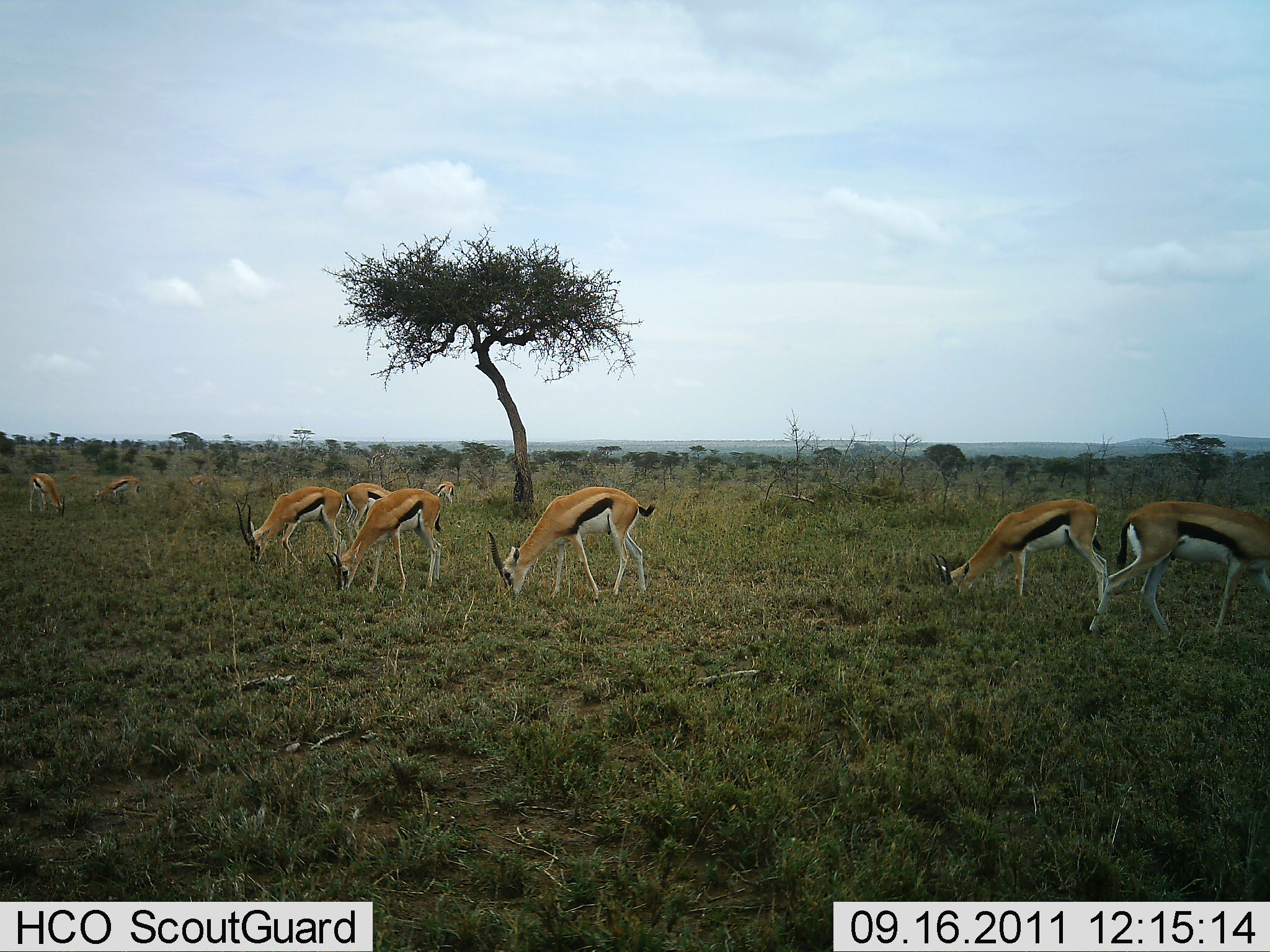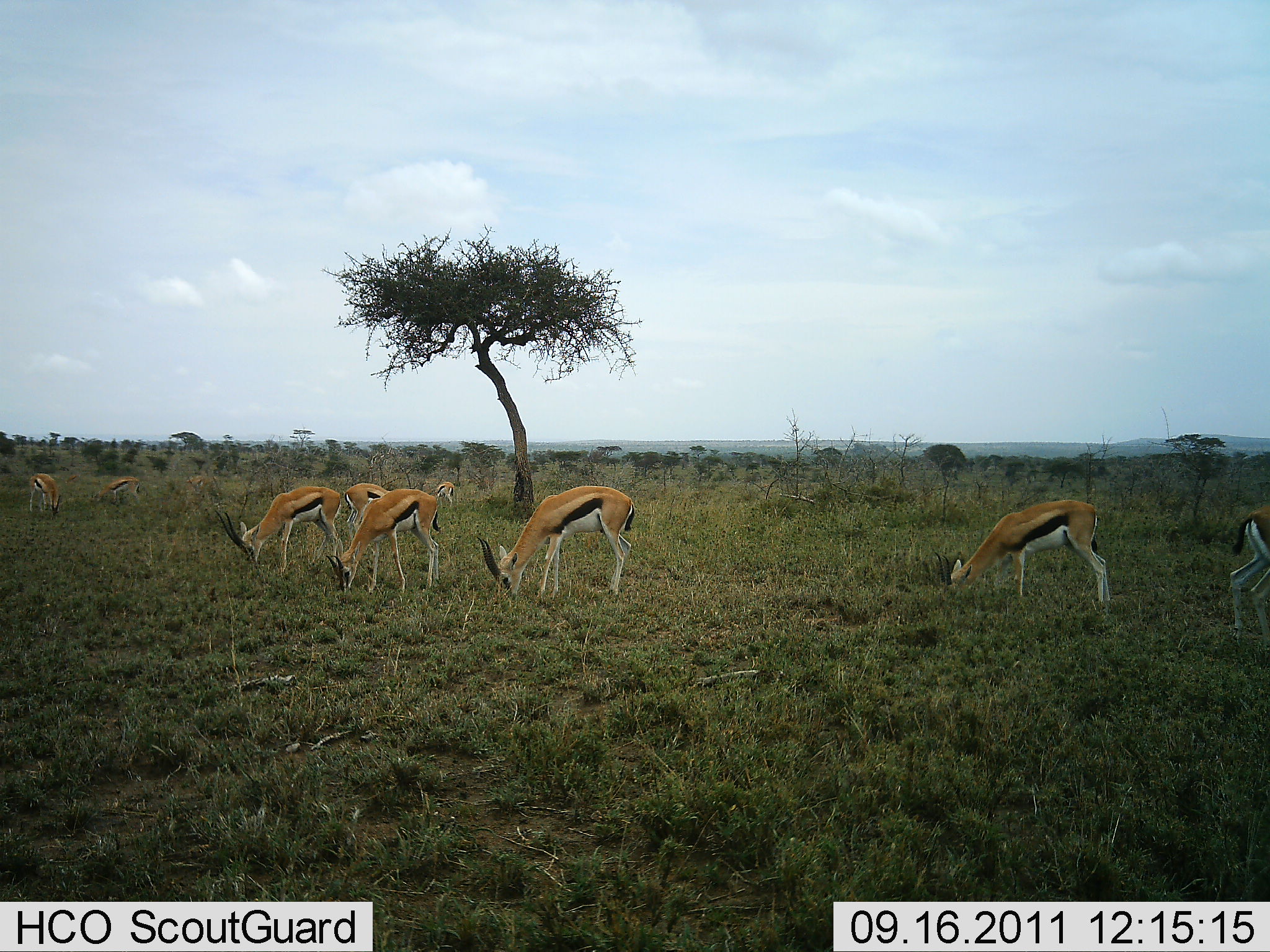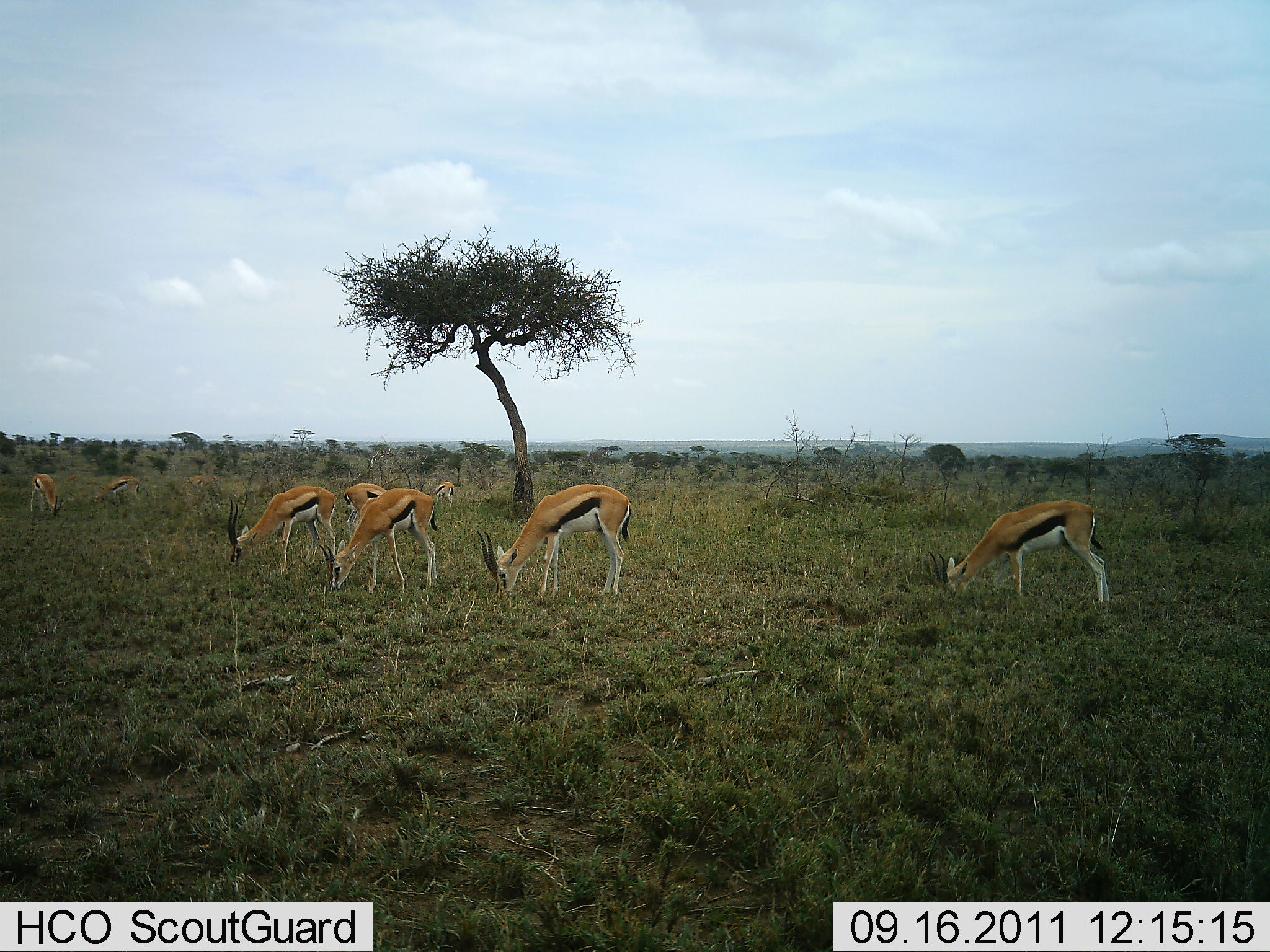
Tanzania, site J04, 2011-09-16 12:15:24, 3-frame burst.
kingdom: Animalia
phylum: Chordata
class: Mammalia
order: Artiodactyla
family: Bovidae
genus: Eudorcas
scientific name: Eudorcas thomsonii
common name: thomson's gazelle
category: gazellethomsons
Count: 9.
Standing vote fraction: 15%.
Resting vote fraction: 0%.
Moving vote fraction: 38%.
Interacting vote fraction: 0%.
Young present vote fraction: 0%.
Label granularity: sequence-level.